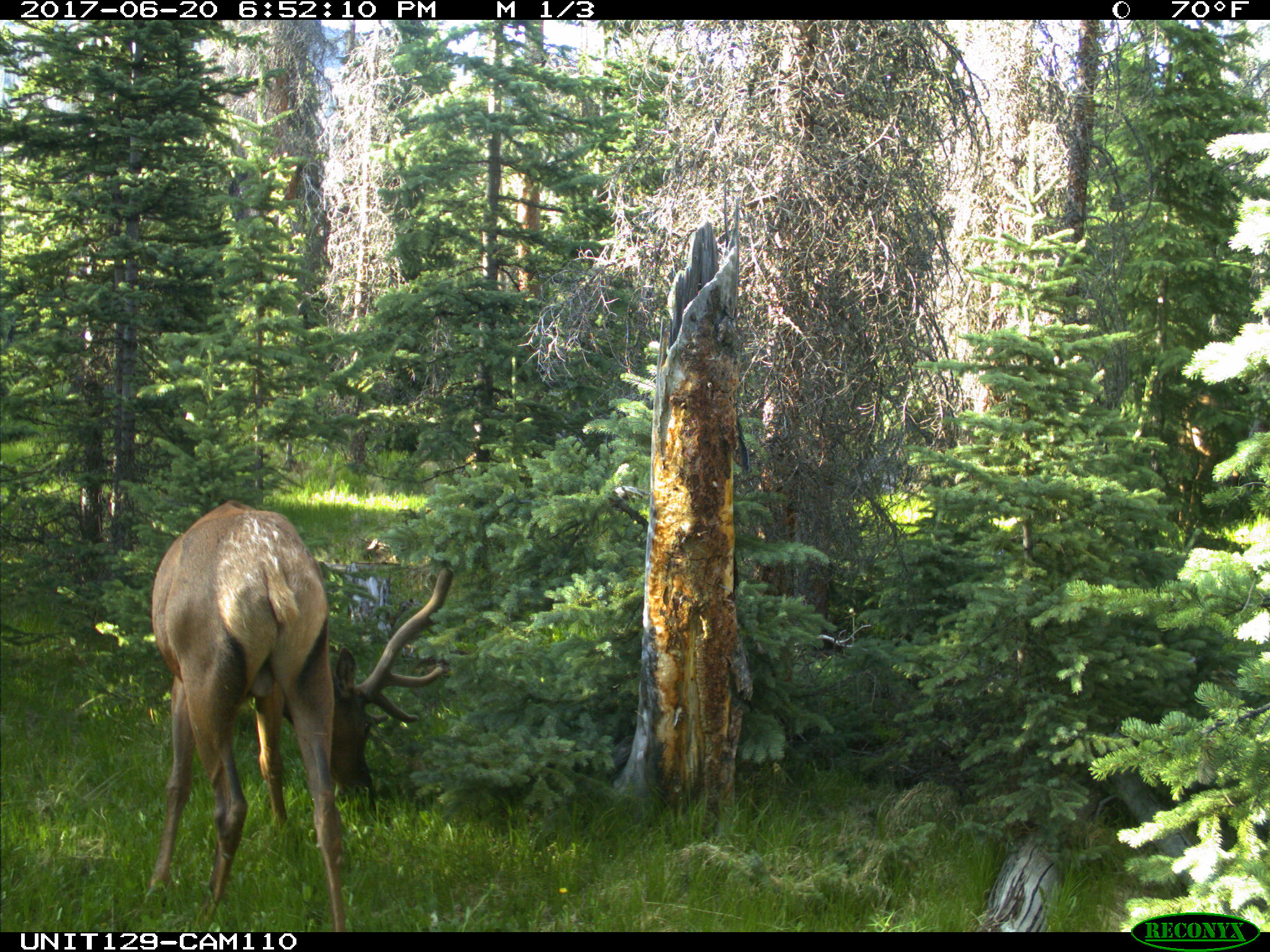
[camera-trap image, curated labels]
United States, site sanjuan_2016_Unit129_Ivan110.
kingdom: Animalia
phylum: Chordata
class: Mammalia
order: Artiodactyla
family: Cervidae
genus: Cervus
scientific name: Cervus elaphus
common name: red deer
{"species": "Cervus elaphus (red deer)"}